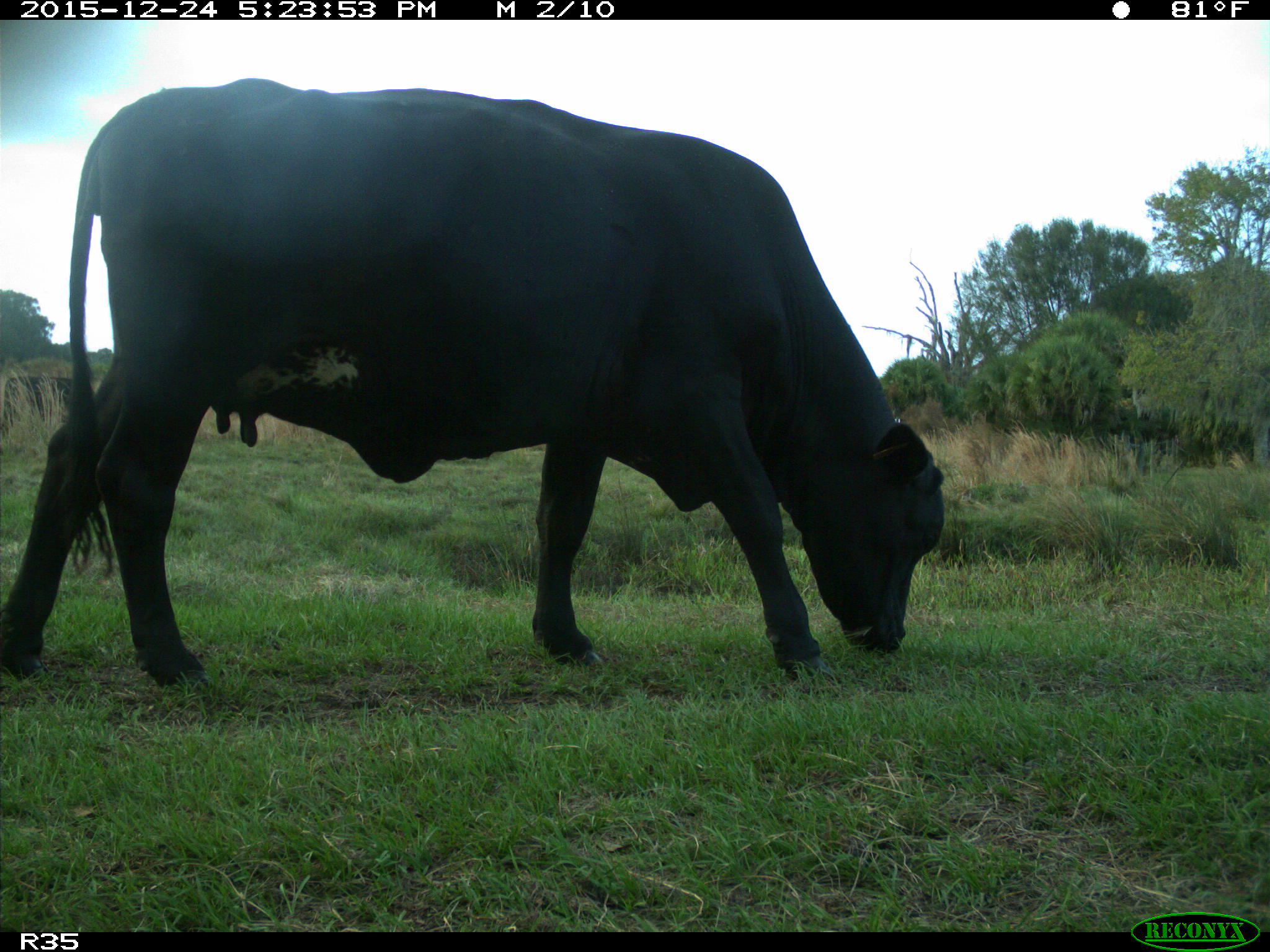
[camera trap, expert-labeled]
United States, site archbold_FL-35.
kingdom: Animalia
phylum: Chordata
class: Mammalia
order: Artiodactyla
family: Bovidae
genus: Bos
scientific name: Bos taurus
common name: domestic cow